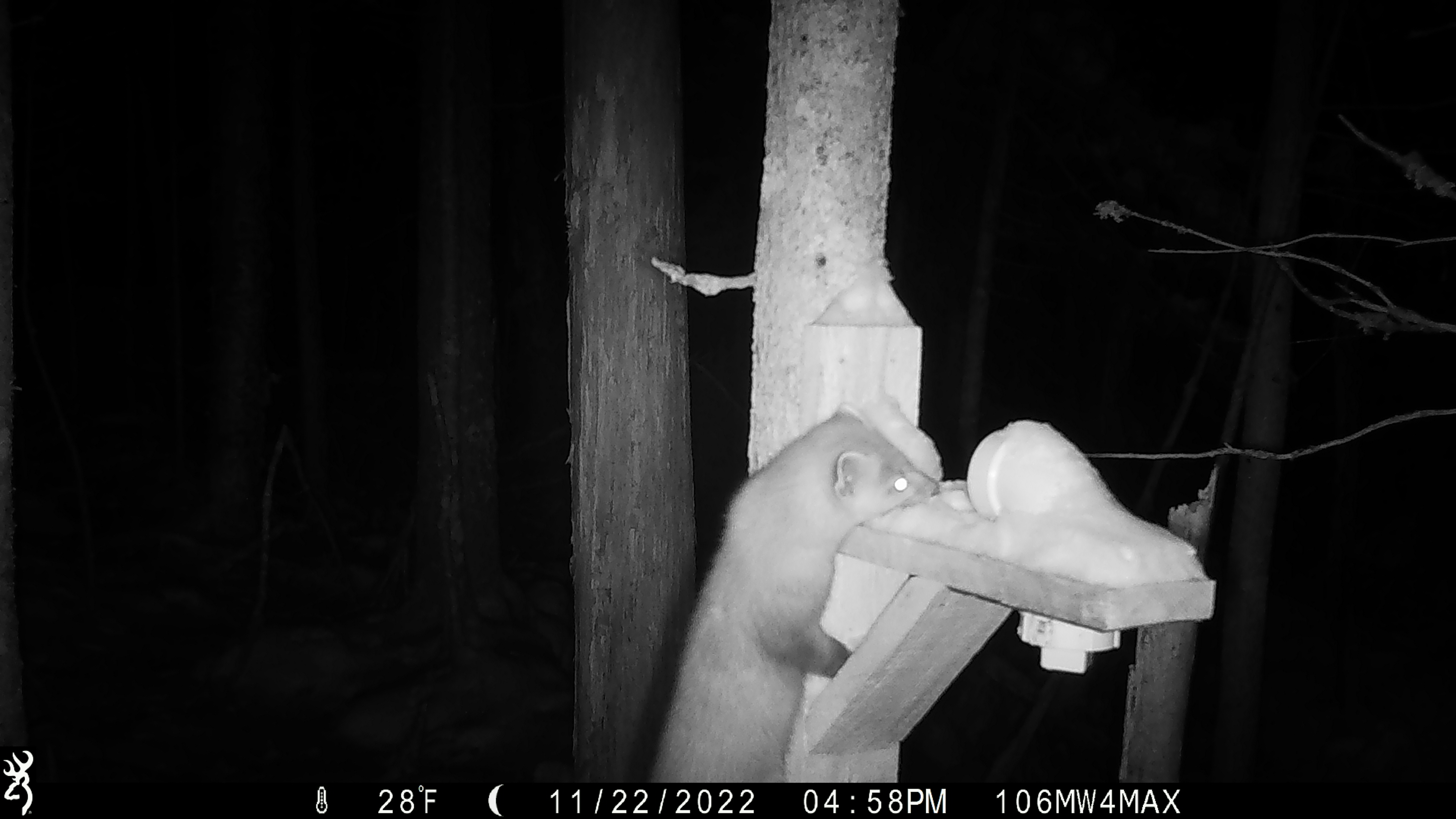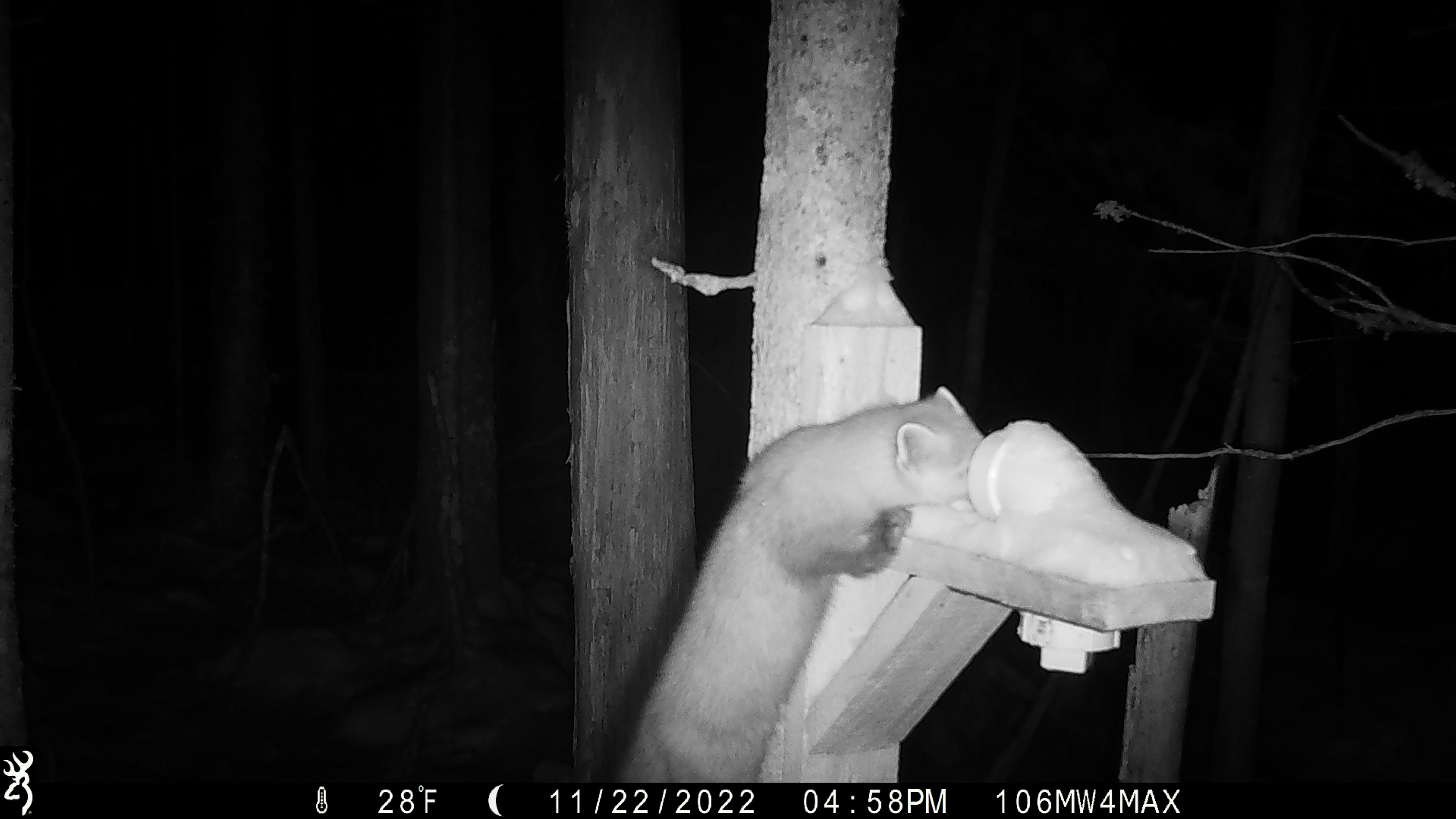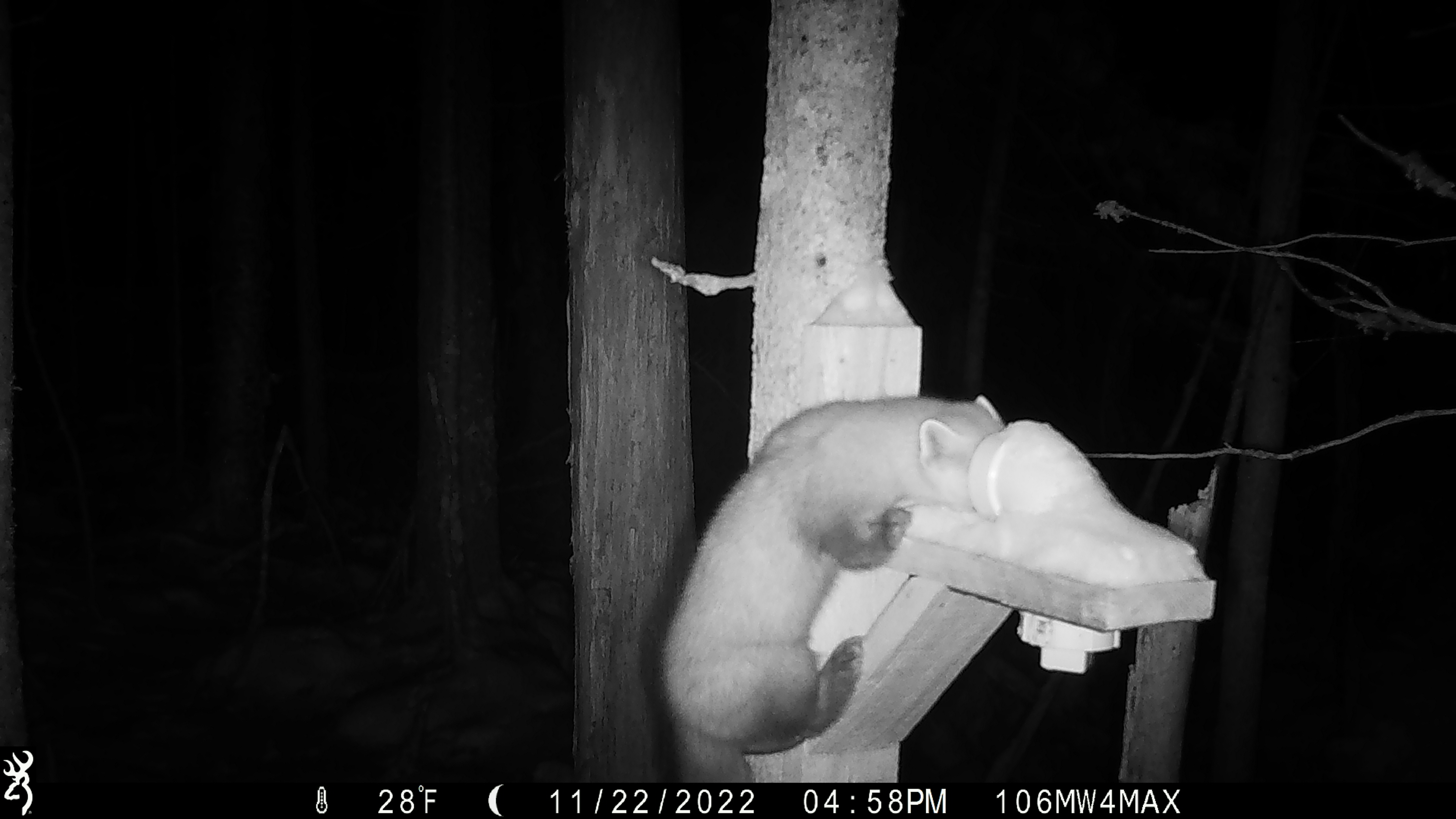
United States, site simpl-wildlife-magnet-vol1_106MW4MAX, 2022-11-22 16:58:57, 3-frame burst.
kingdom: Animalia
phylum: Chordata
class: Mammalia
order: Carnivora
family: Mustelidae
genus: Martes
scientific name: Martes americana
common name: american marten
American marten (Martes americana).